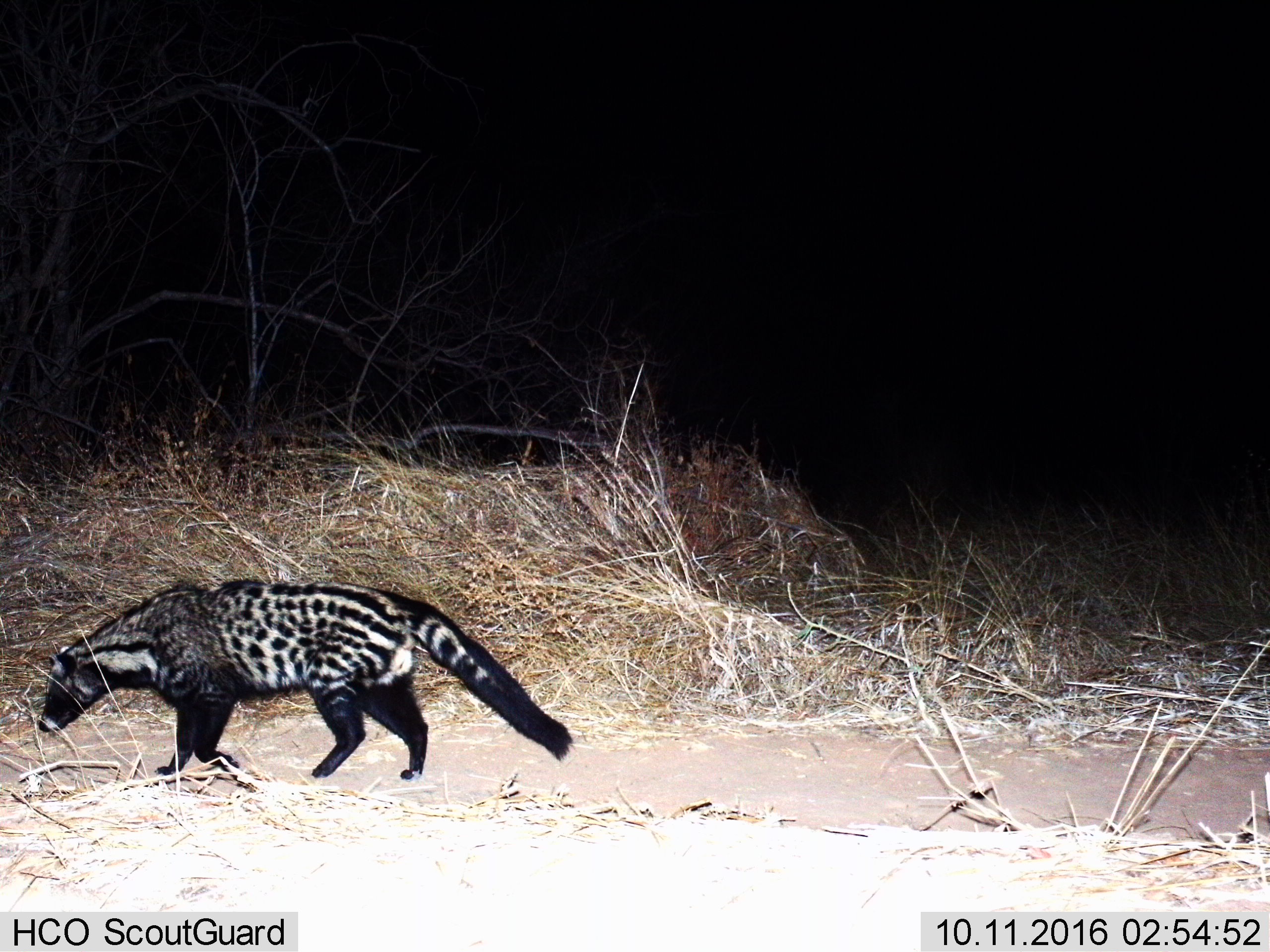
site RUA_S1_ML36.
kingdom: Animalia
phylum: Chordata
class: Mammalia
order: Carnivora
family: Viverridae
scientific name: Viverridae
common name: civet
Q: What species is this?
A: Civet (Viverridae).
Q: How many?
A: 1.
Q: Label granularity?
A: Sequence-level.